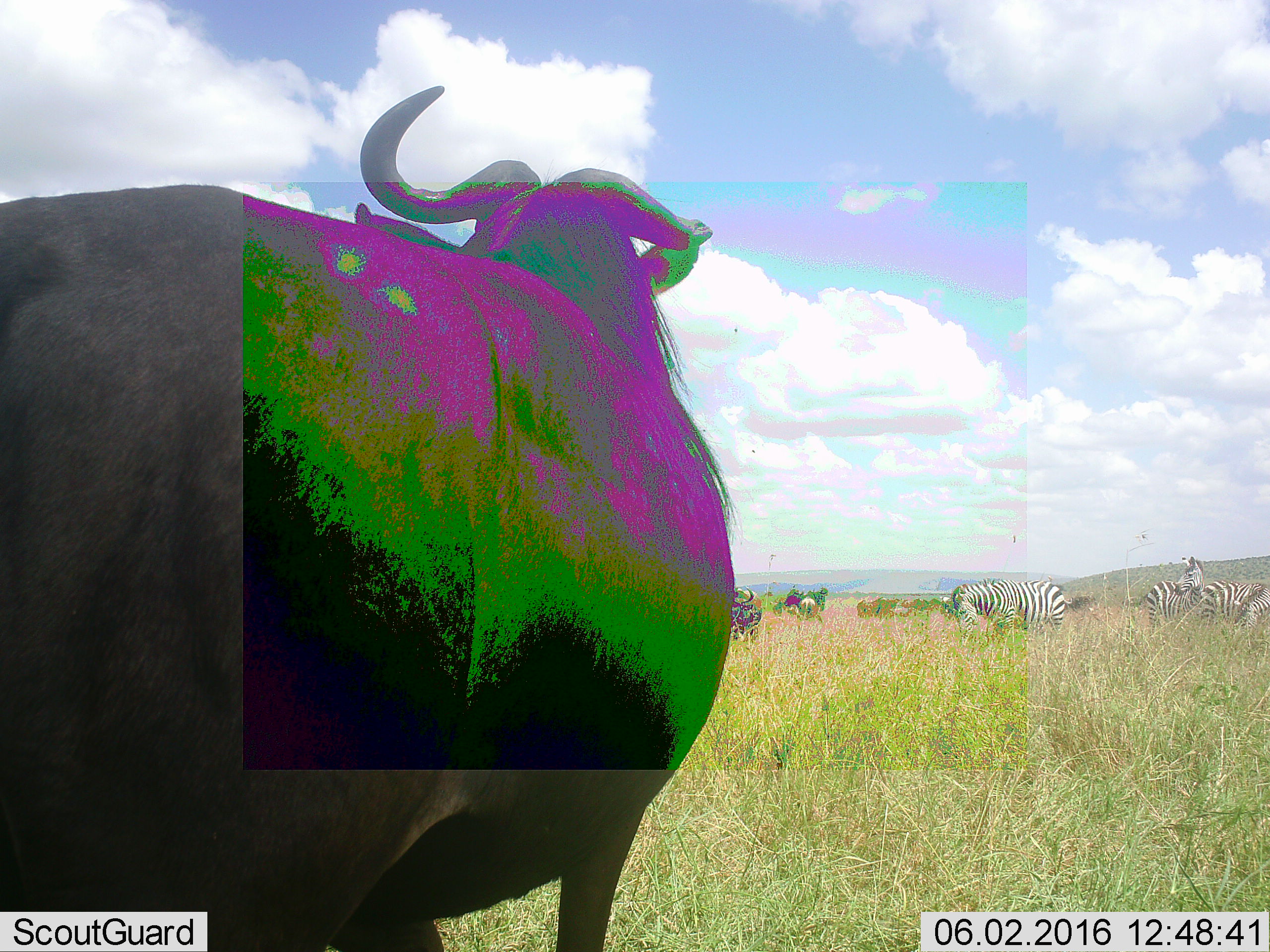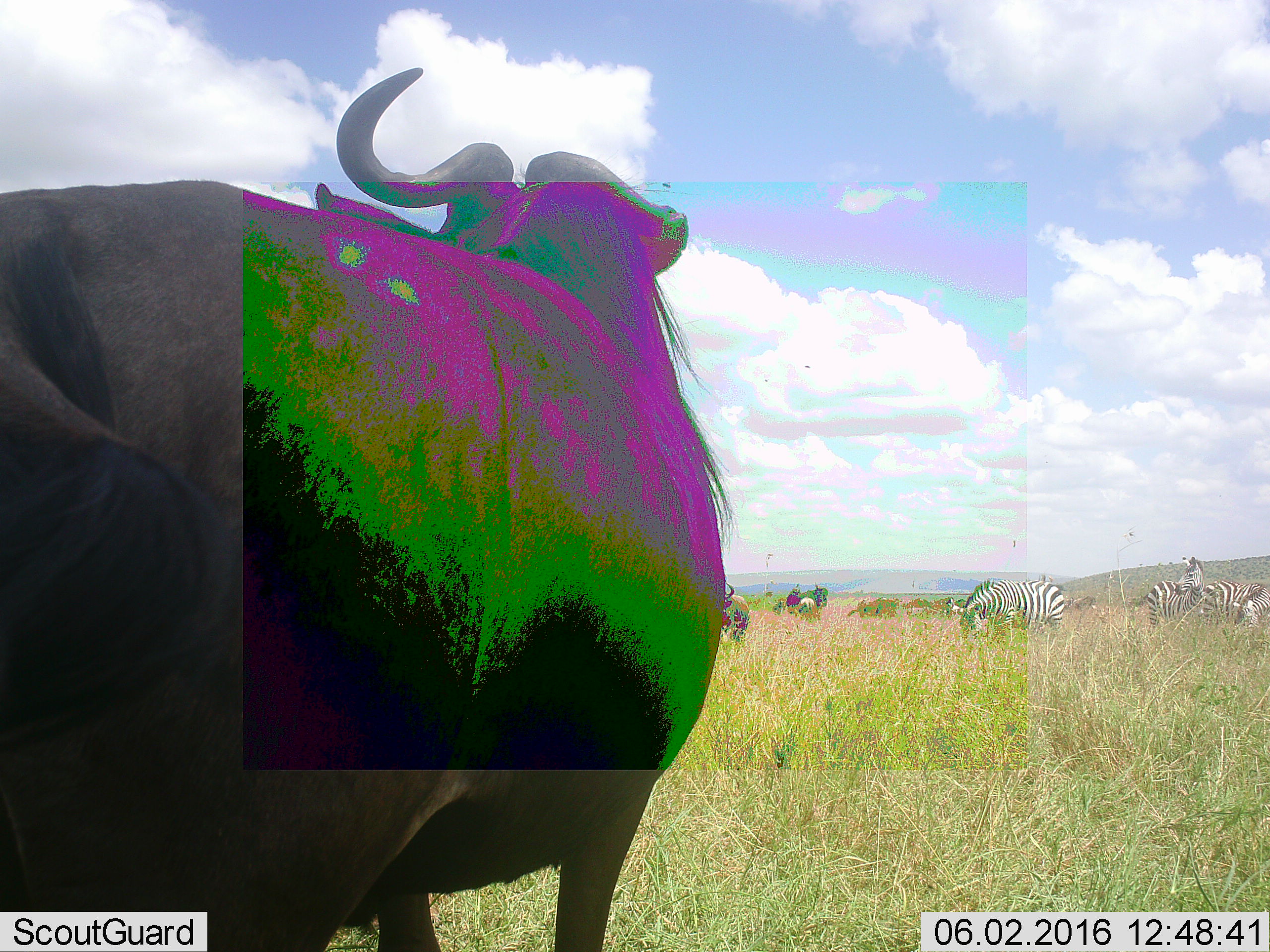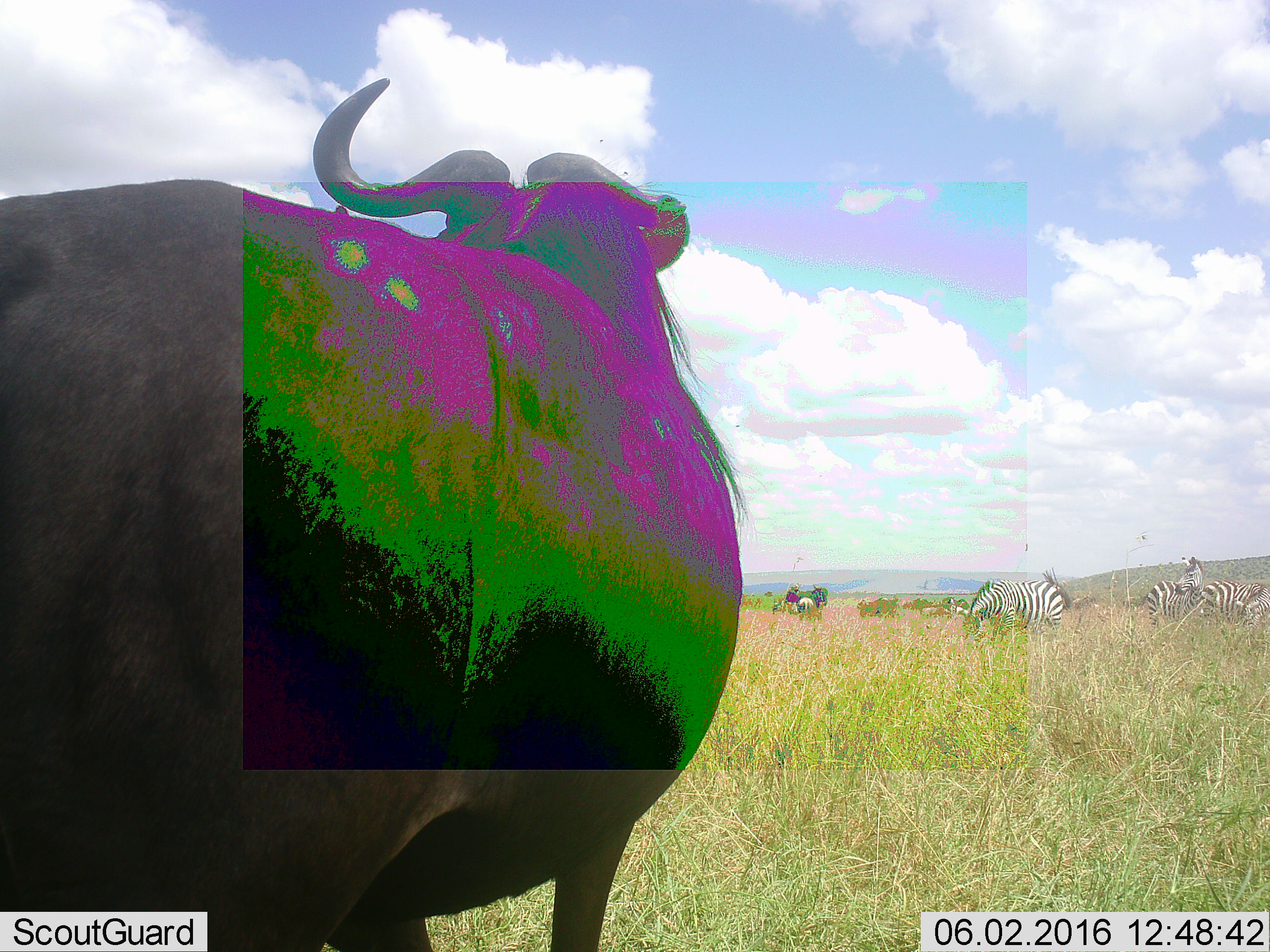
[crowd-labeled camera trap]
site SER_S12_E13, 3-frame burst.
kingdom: Animalia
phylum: Chordata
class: Mammalia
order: Artiodactyla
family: Bovidae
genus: Connochaetes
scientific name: Connochaetes taurinus taurinus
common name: blue wildebeest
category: wildebeestblue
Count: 10.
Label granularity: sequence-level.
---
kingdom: Animalia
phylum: Chordata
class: Mammalia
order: Perissodactyla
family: Equidae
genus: Equus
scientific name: Equus quagga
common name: plains zebra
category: zebraplains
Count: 3.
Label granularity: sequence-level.